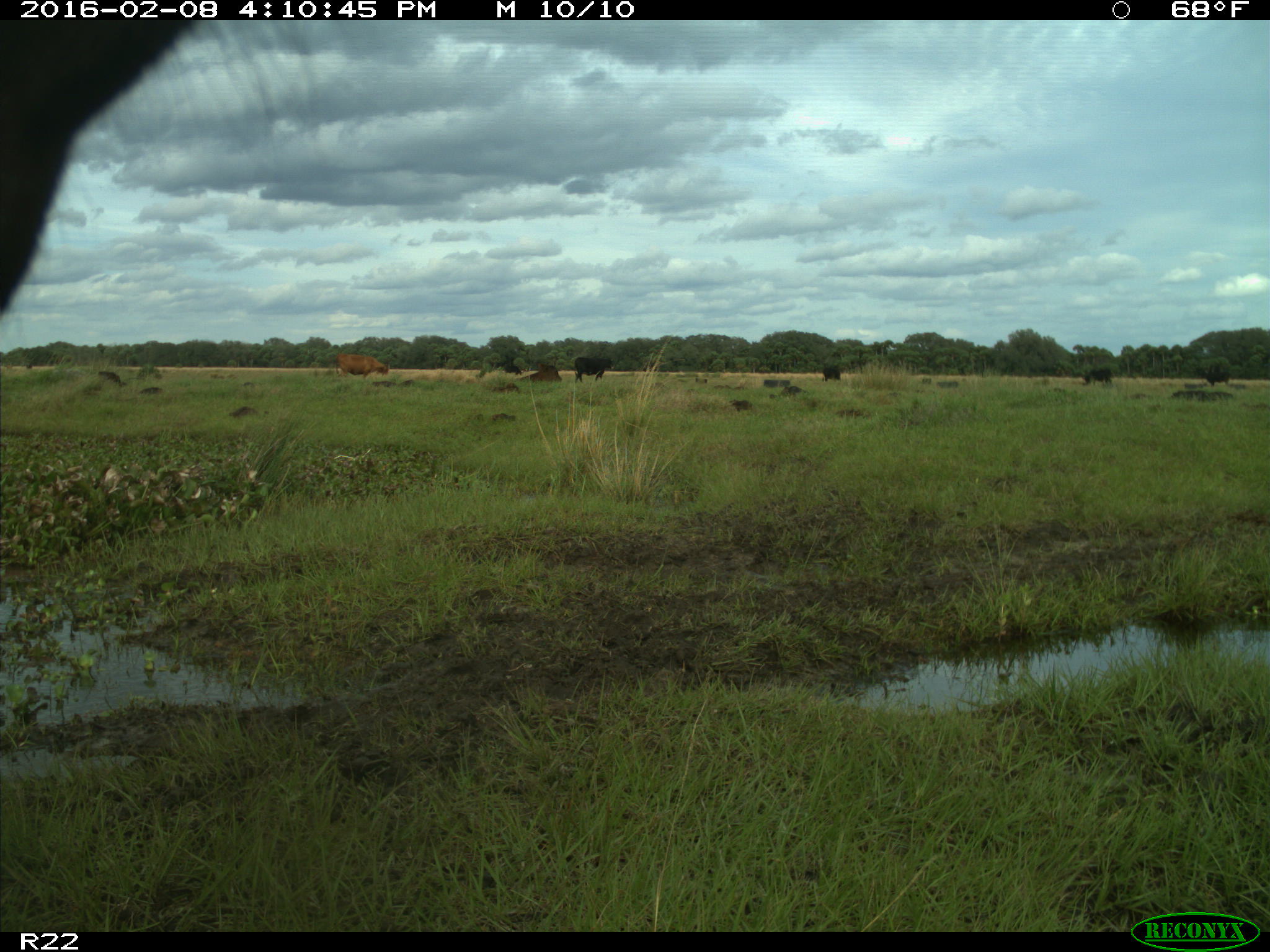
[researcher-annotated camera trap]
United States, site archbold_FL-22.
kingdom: Animalia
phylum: Chordata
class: Mammalia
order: Artiodactyla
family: Bovidae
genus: Bos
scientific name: Bos taurus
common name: domestic cow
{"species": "Bos taurus (domestic cow)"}